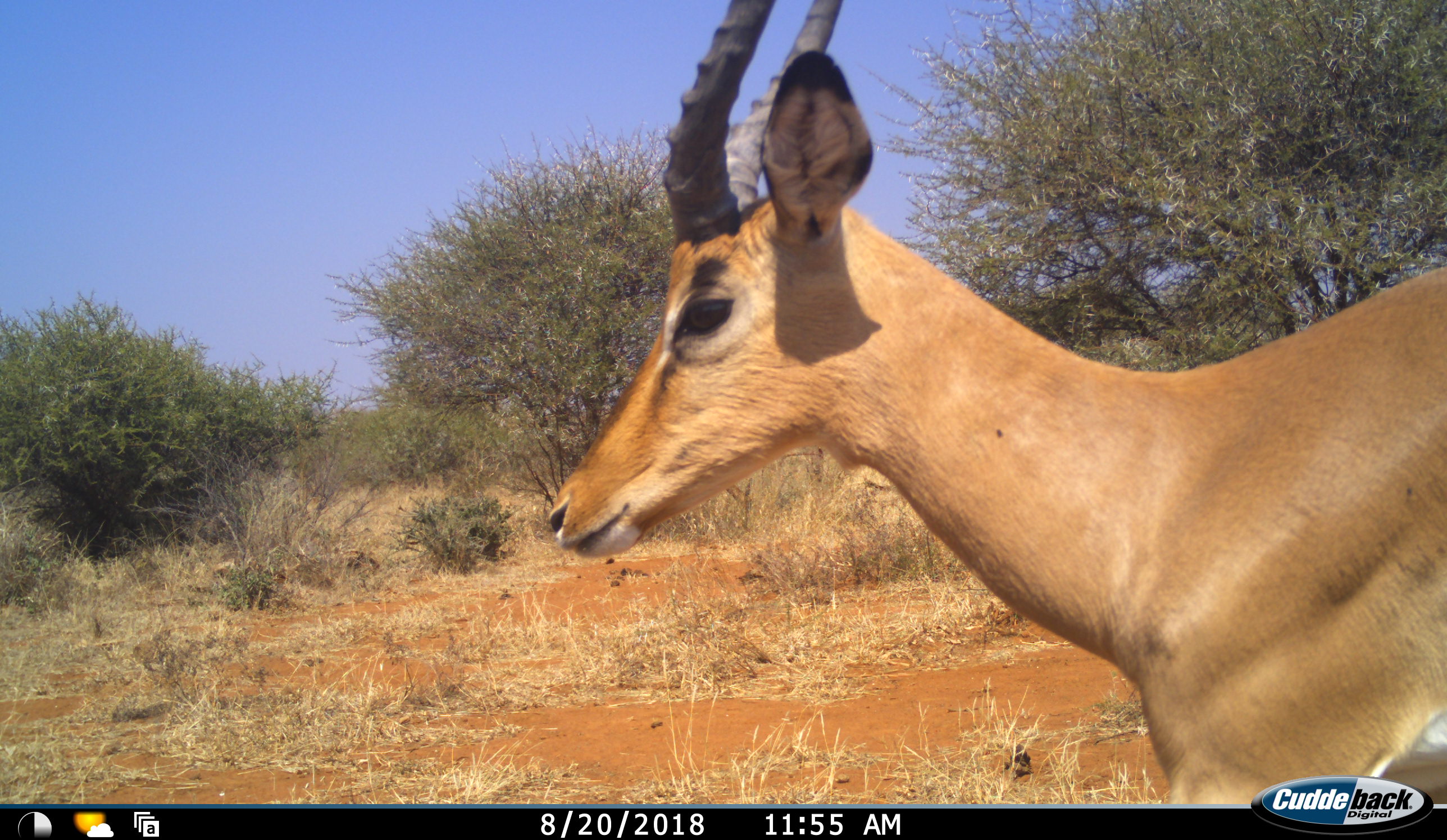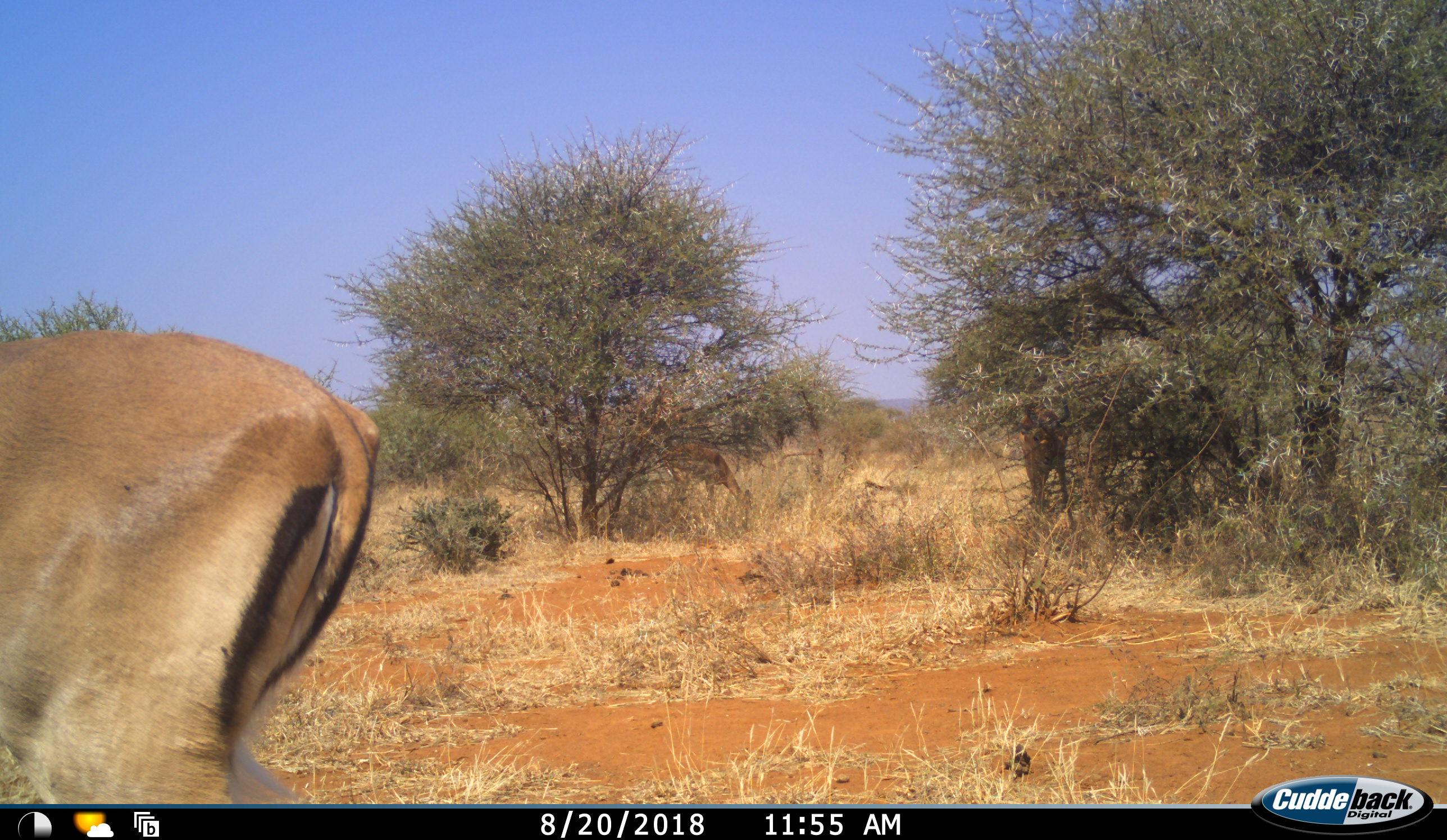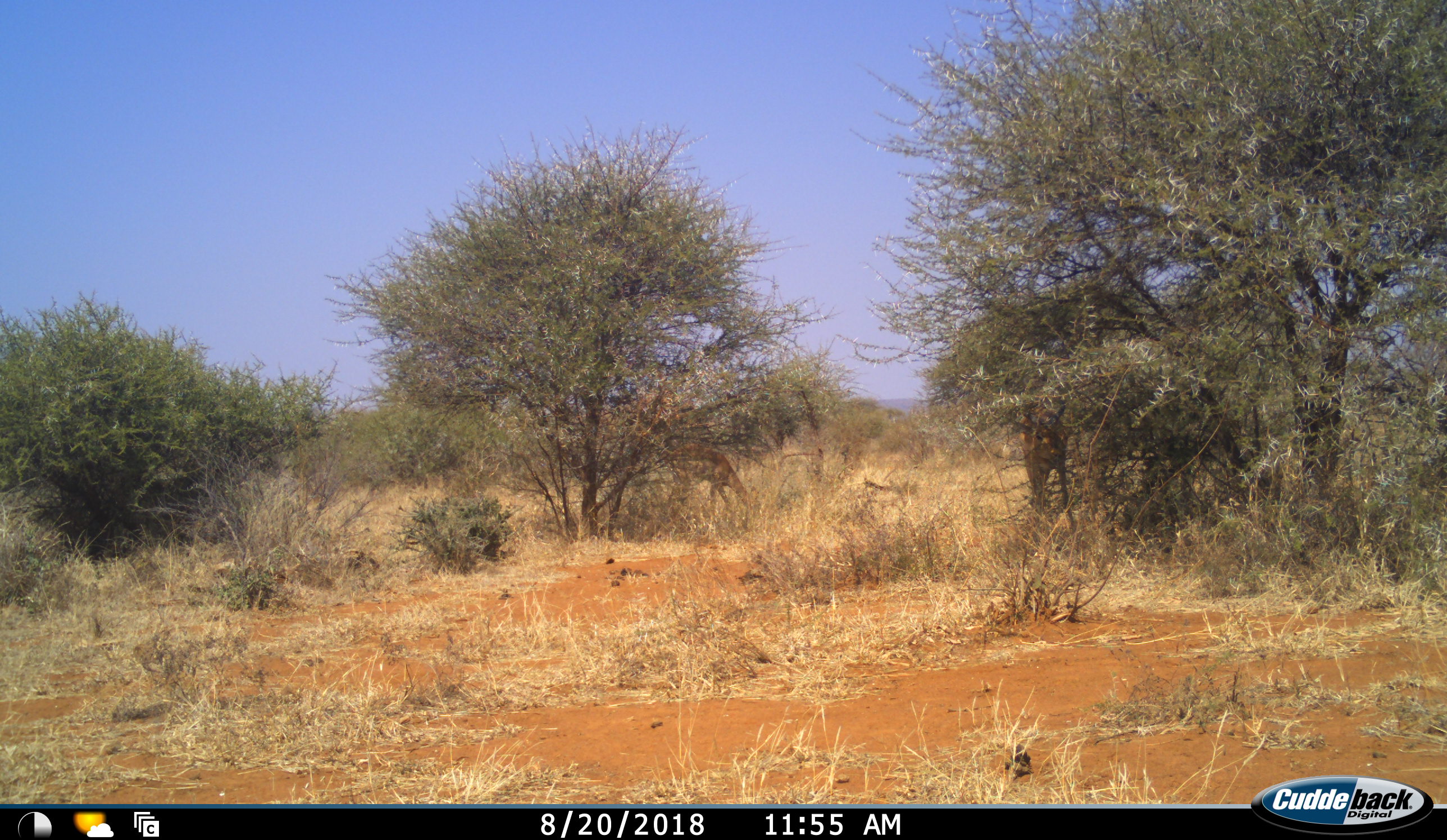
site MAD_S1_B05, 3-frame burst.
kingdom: Animalia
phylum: Chordata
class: Mammalia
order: Artiodactyla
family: Bovidae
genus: Aepyceros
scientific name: Aepyceros melampus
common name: impala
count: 2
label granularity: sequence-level